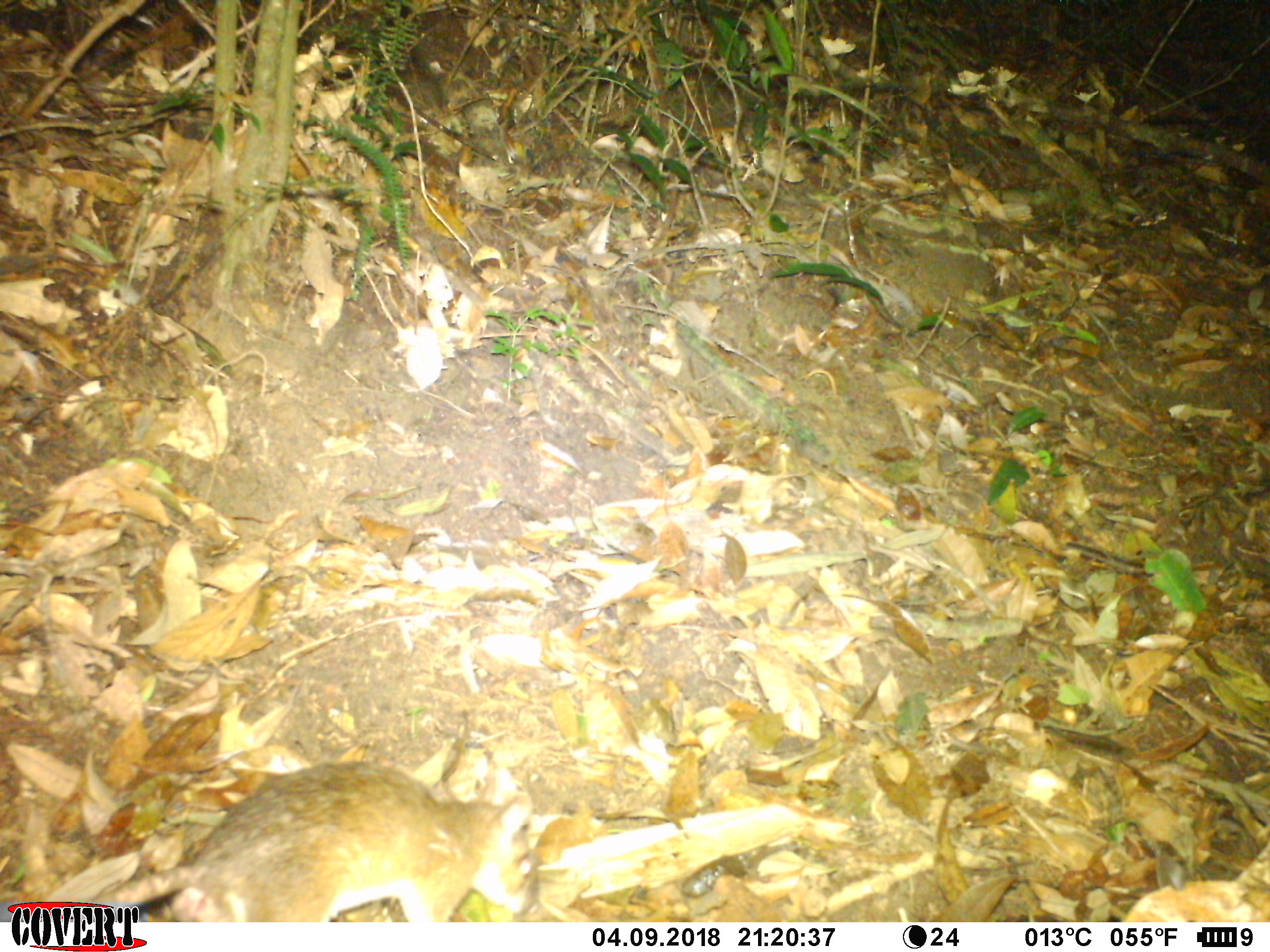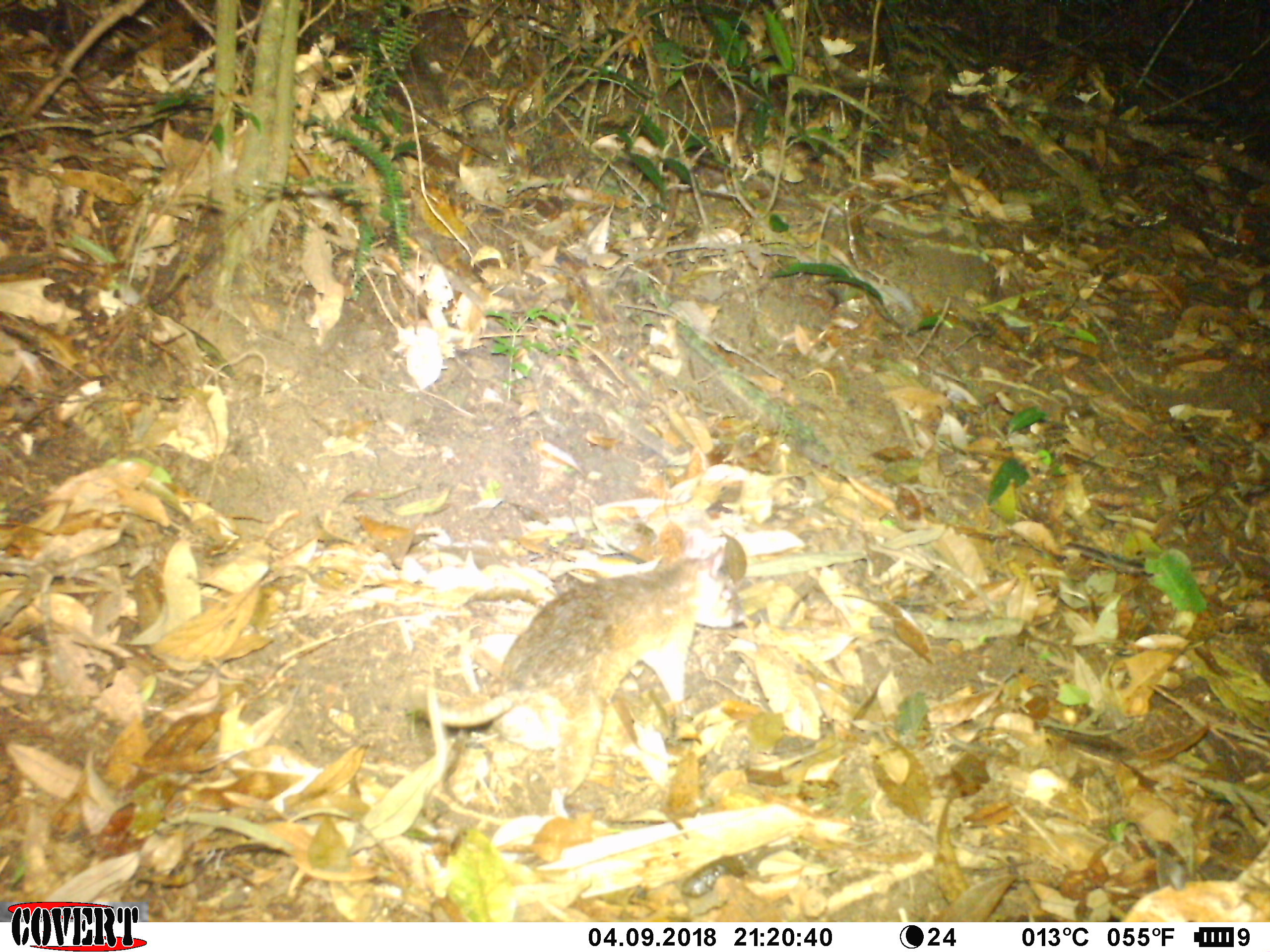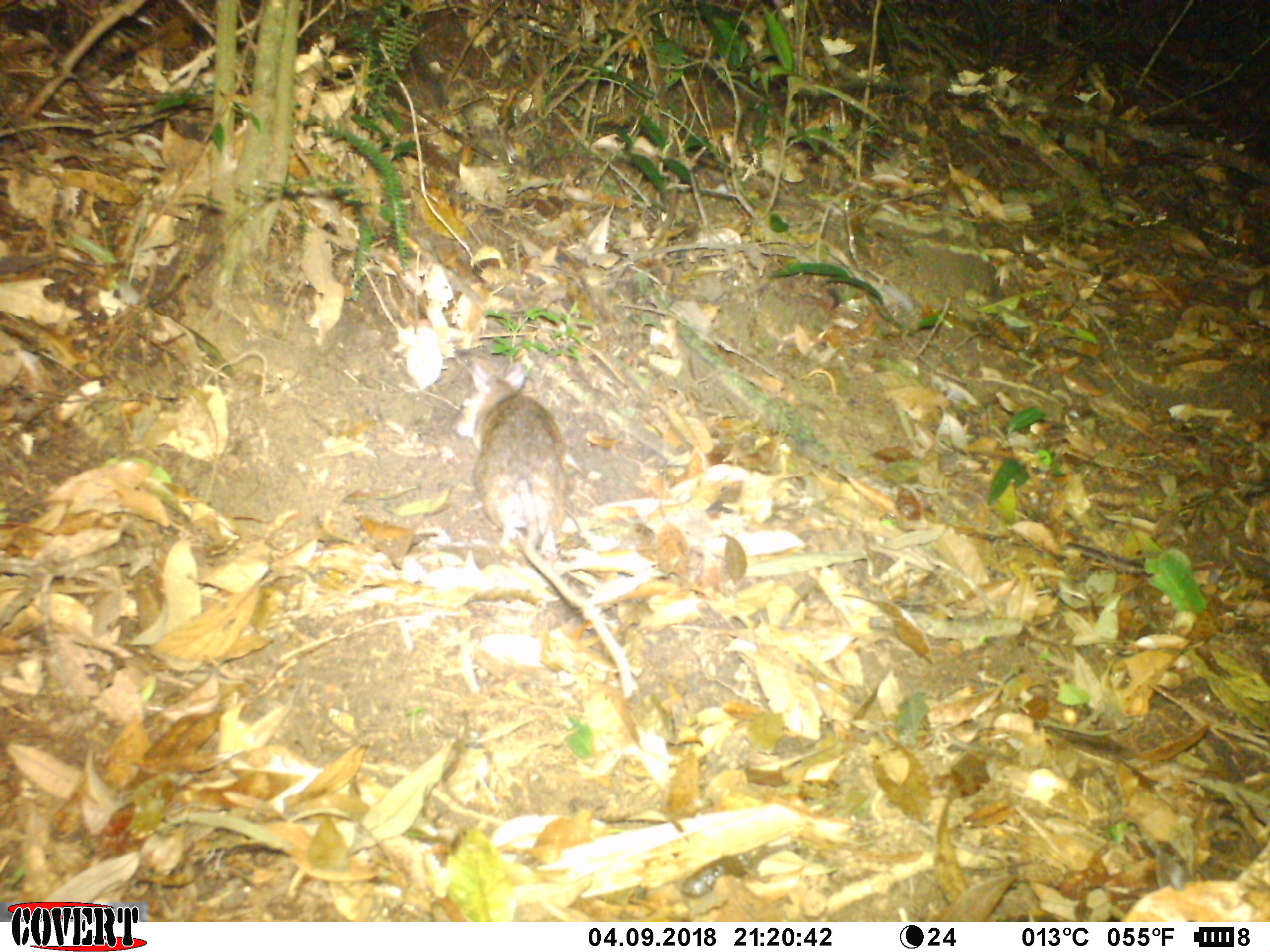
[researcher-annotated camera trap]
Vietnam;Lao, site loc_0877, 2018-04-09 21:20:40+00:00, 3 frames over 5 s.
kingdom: Animalia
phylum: Chordata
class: Mammalia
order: Rodentia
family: Muridae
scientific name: Muridae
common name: old-world mice and rats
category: unidentified murid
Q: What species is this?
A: Unidentified murid (old-world mice and rats) (Muridae).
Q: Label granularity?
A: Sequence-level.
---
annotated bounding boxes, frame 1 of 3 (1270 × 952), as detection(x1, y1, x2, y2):
unidentified murid: detection(86, 759, 531, 922)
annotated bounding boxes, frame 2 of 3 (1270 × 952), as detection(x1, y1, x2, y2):
unidentified murid: detection(438, 534, 745, 815)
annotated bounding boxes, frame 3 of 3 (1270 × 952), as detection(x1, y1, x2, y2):
unidentified murid: detection(451, 364, 636, 697)